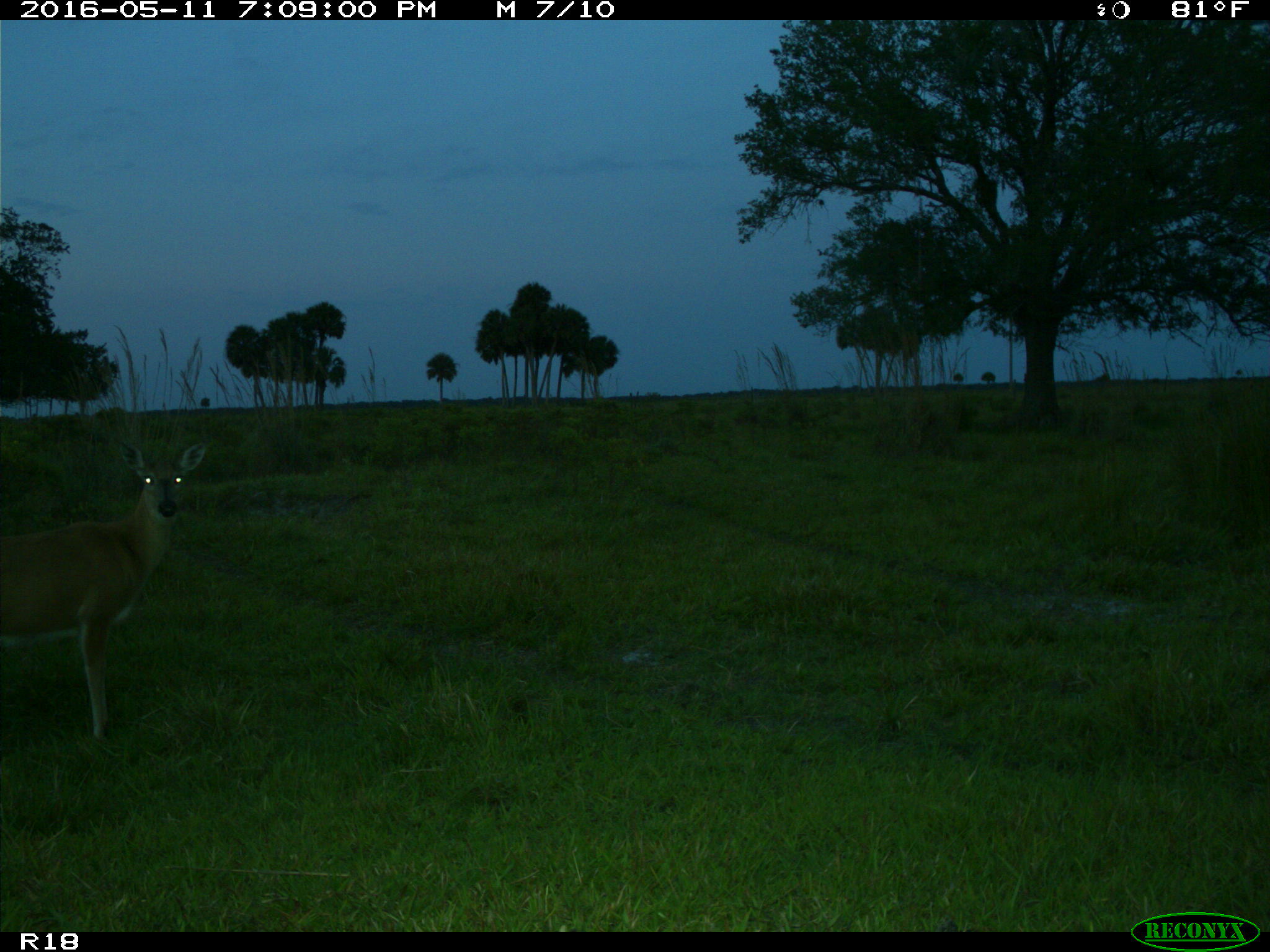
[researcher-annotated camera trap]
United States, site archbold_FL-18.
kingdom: Animalia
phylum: Chordata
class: Mammalia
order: Artiodactyla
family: Cervidae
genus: Odocoileus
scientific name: Odocoileus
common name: deer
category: unidentified deer